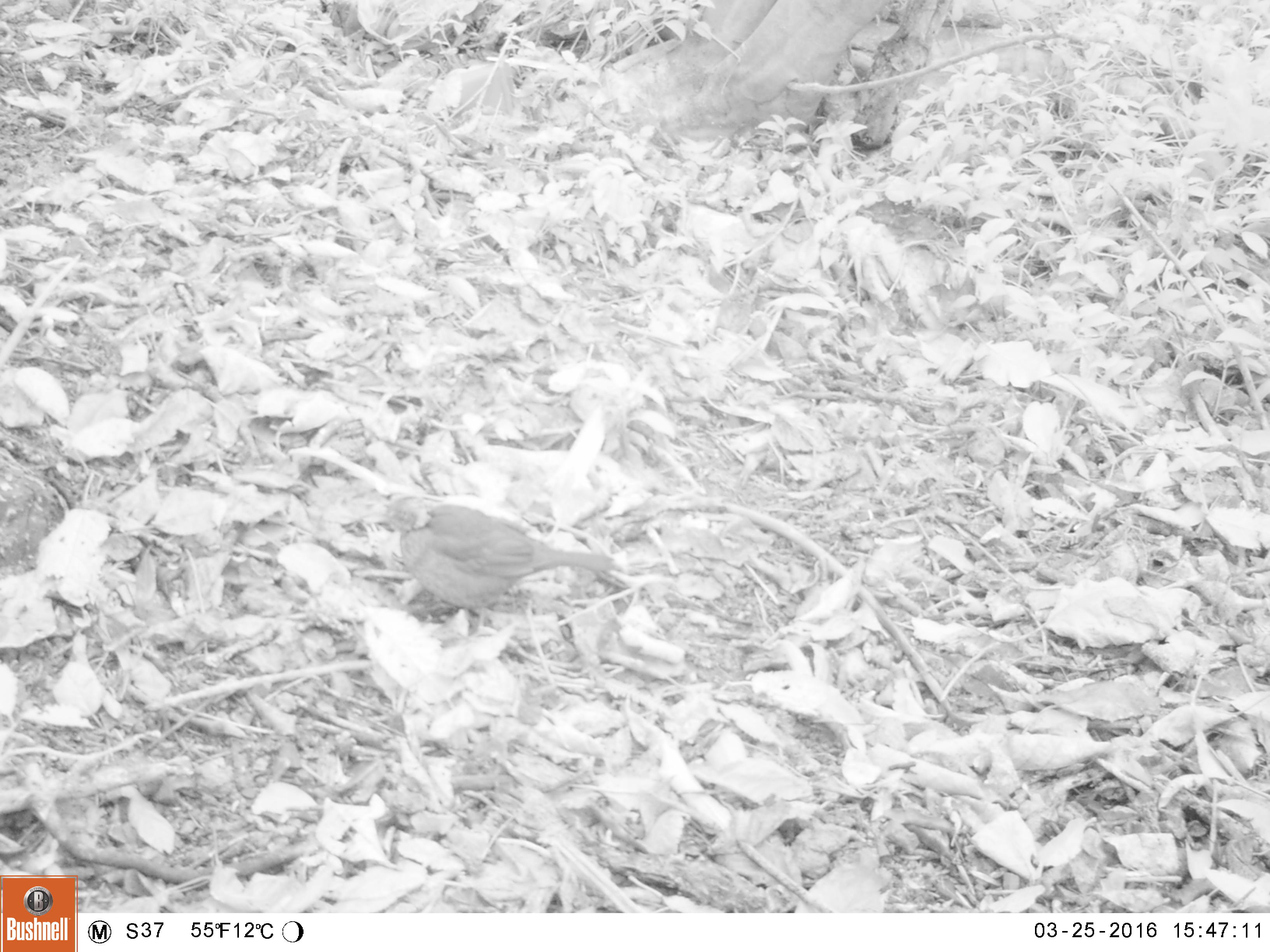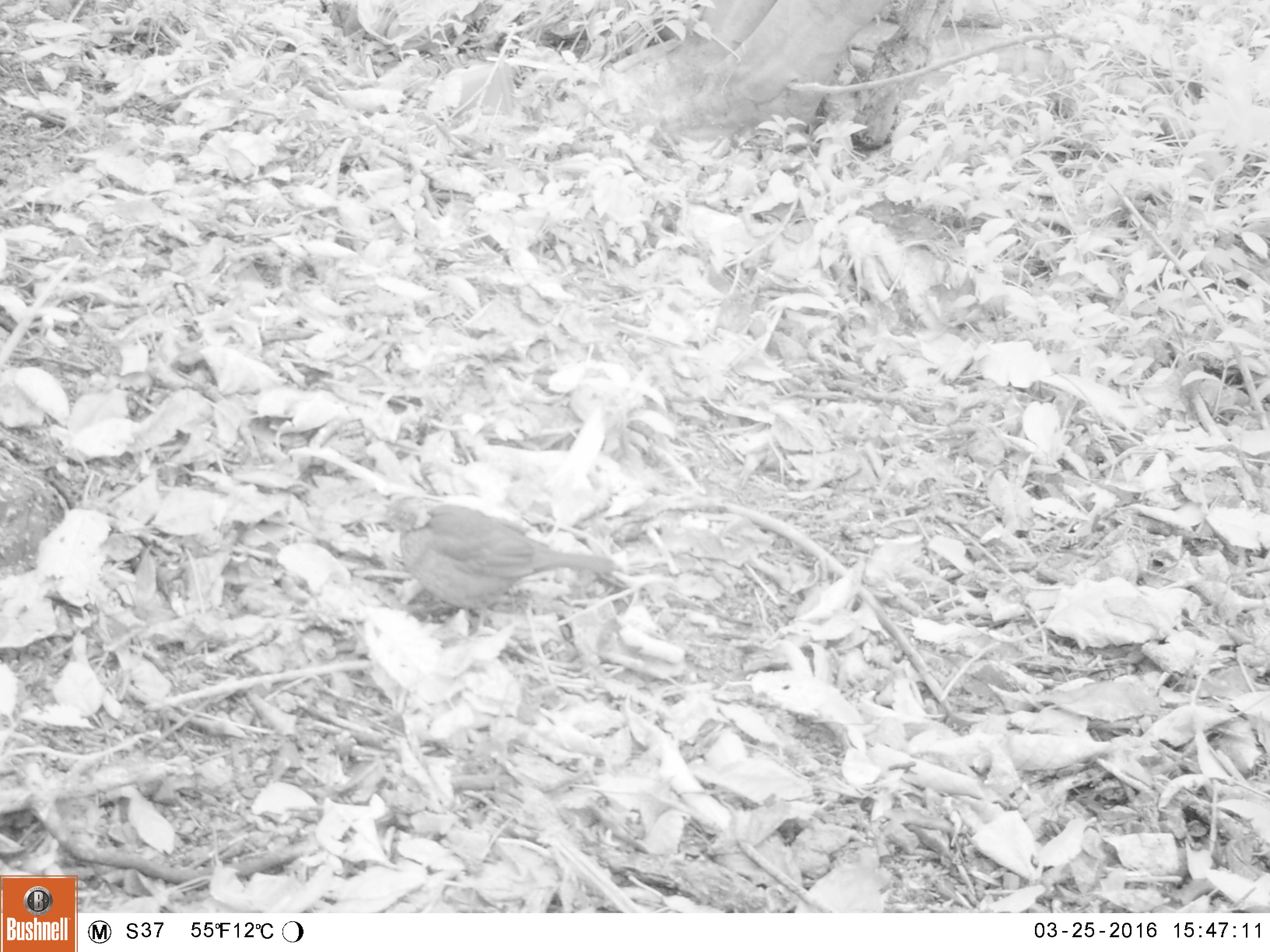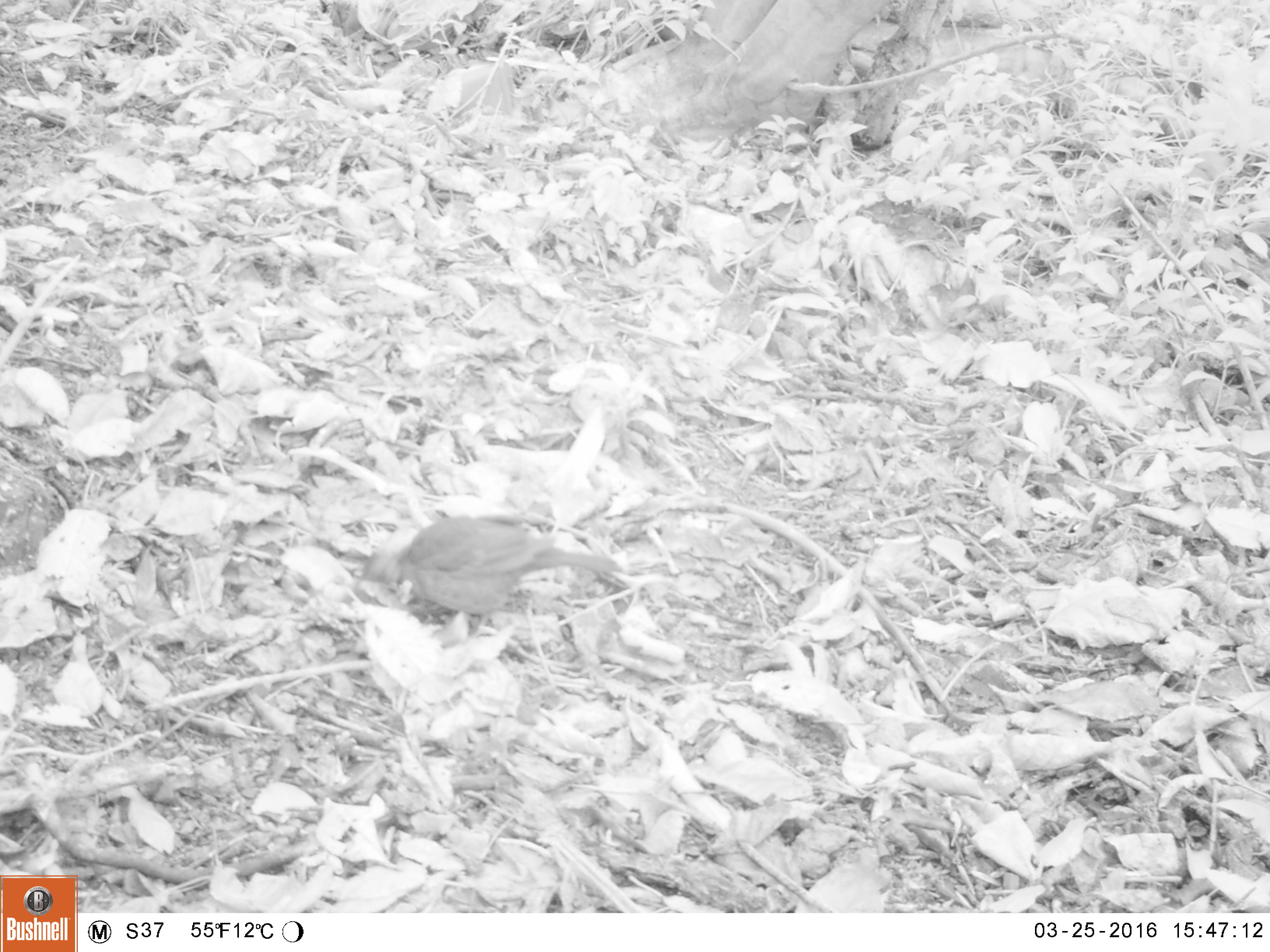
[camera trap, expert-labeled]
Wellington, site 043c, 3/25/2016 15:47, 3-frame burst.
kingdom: Animalia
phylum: Chordata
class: Aves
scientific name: Aves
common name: bird